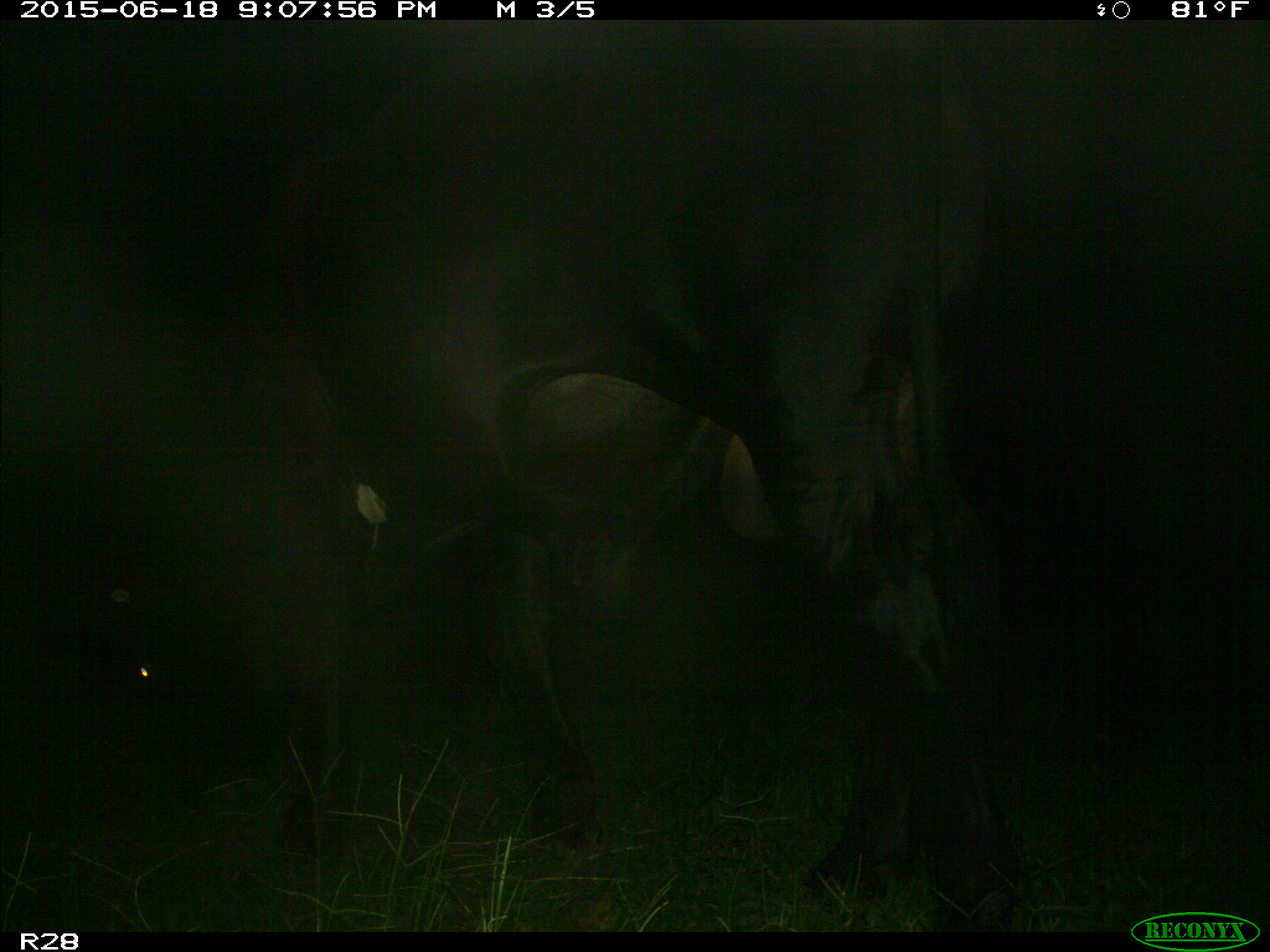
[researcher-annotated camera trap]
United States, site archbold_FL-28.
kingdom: Animalia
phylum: Chordata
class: Mammalia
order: Artiodactyla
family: Bovidae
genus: Bos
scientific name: Bos taurus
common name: domestic cow